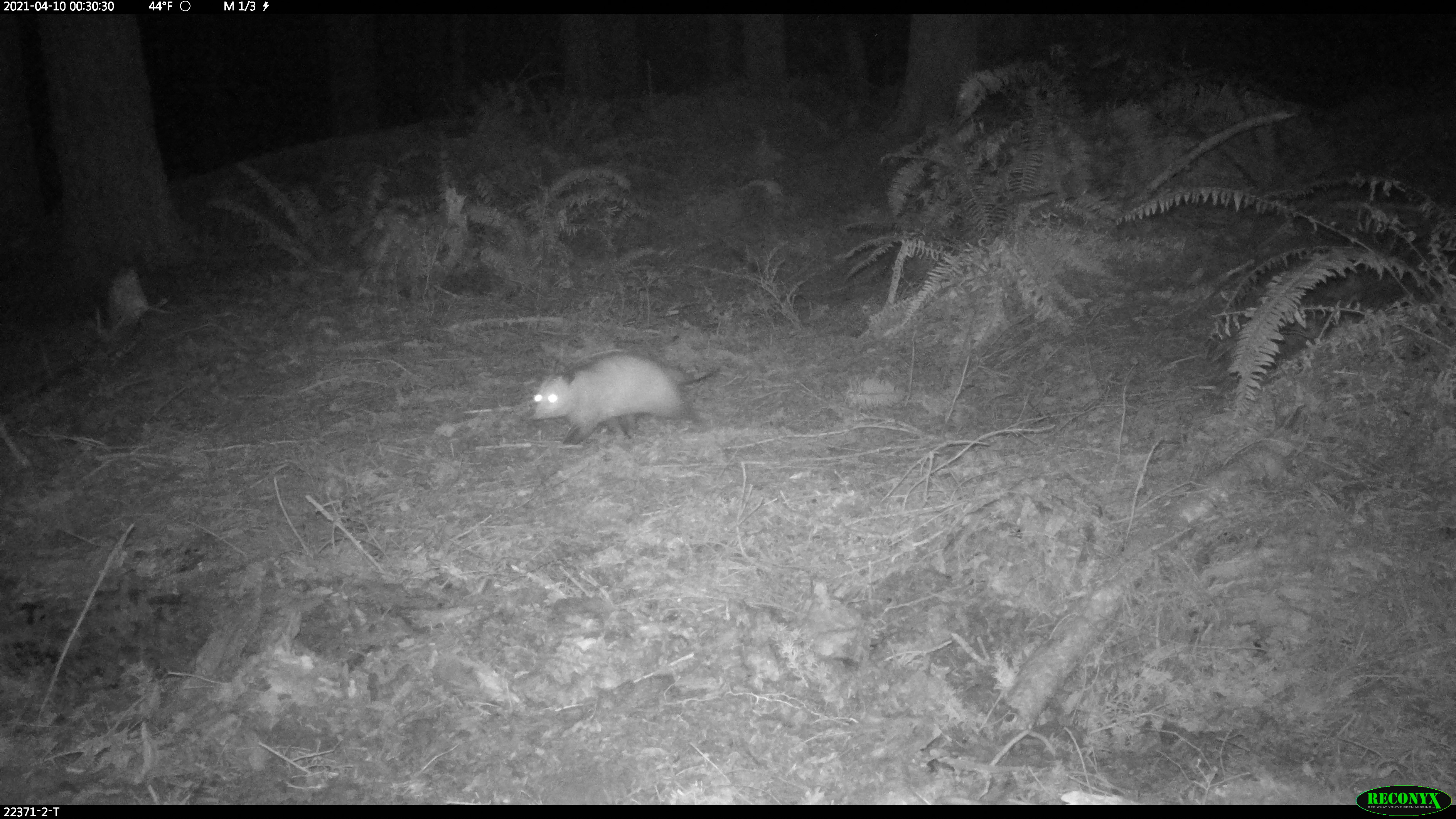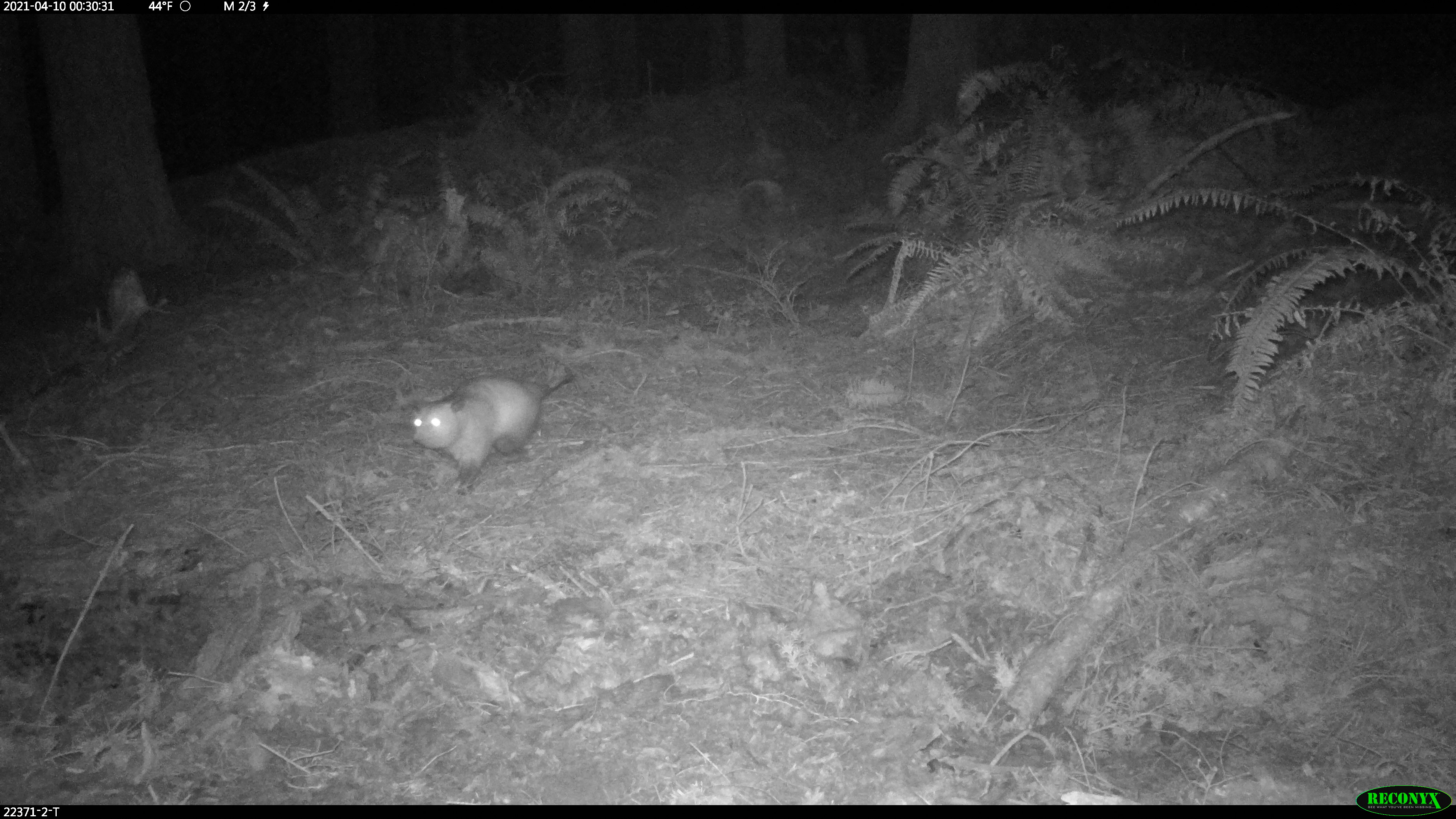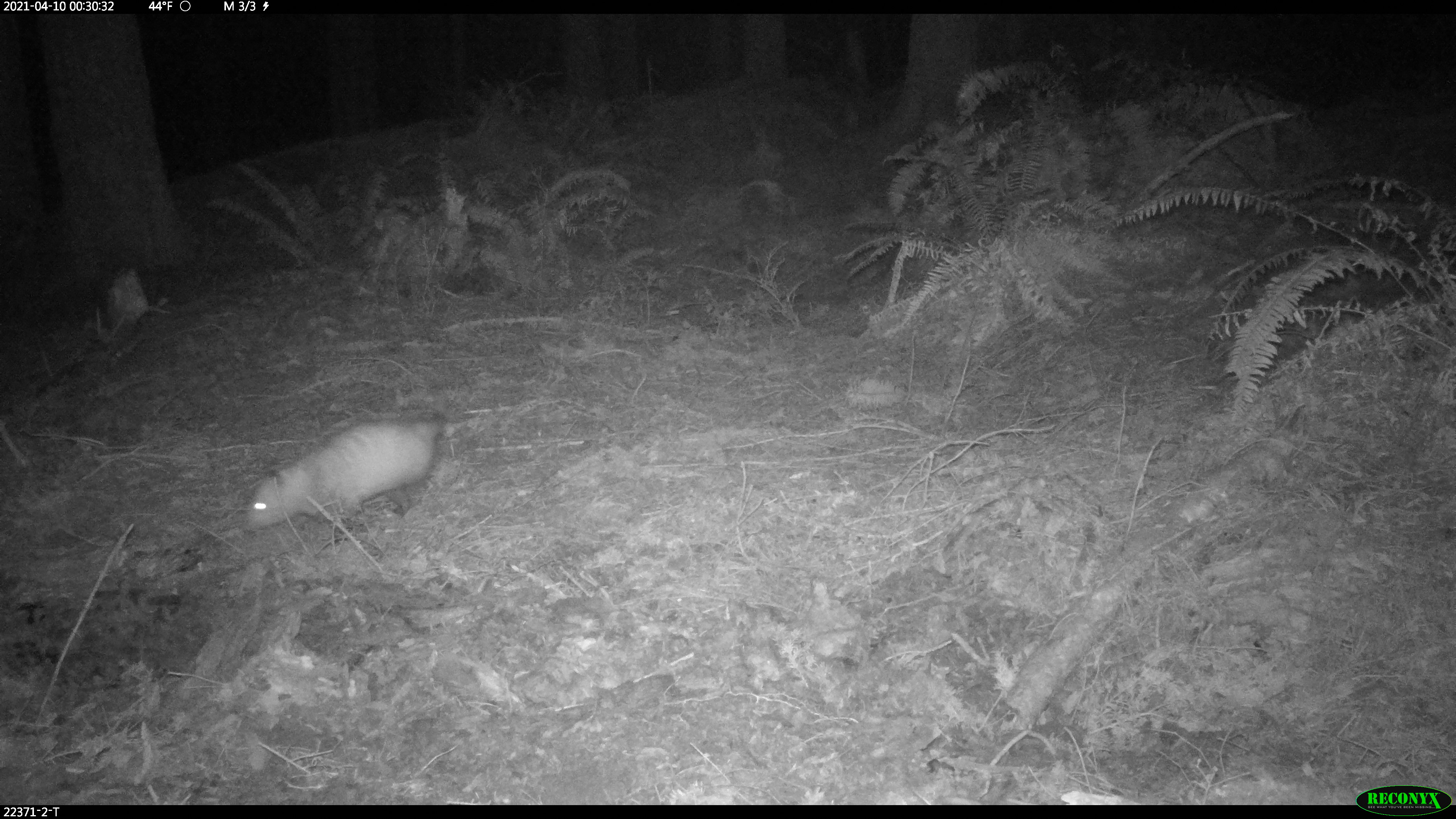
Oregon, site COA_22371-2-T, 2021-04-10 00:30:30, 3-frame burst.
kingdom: Animalia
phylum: Chordata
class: Mammalia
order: Didelphimorphia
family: Didelphidae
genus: Didelphis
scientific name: Didelphis virginiana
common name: virginia opossum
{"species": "virginia opossum (Didelphis virginiana)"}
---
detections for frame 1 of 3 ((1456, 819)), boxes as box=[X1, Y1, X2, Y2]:
virginia opossum: box=[509, 339, 738, 464]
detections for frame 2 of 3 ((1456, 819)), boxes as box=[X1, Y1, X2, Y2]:
virginia opossum: box=[391, 335, 591, 502]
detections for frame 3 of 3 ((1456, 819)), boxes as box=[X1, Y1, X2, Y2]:
virginia opossum: box=[221, 365, 492, 565]